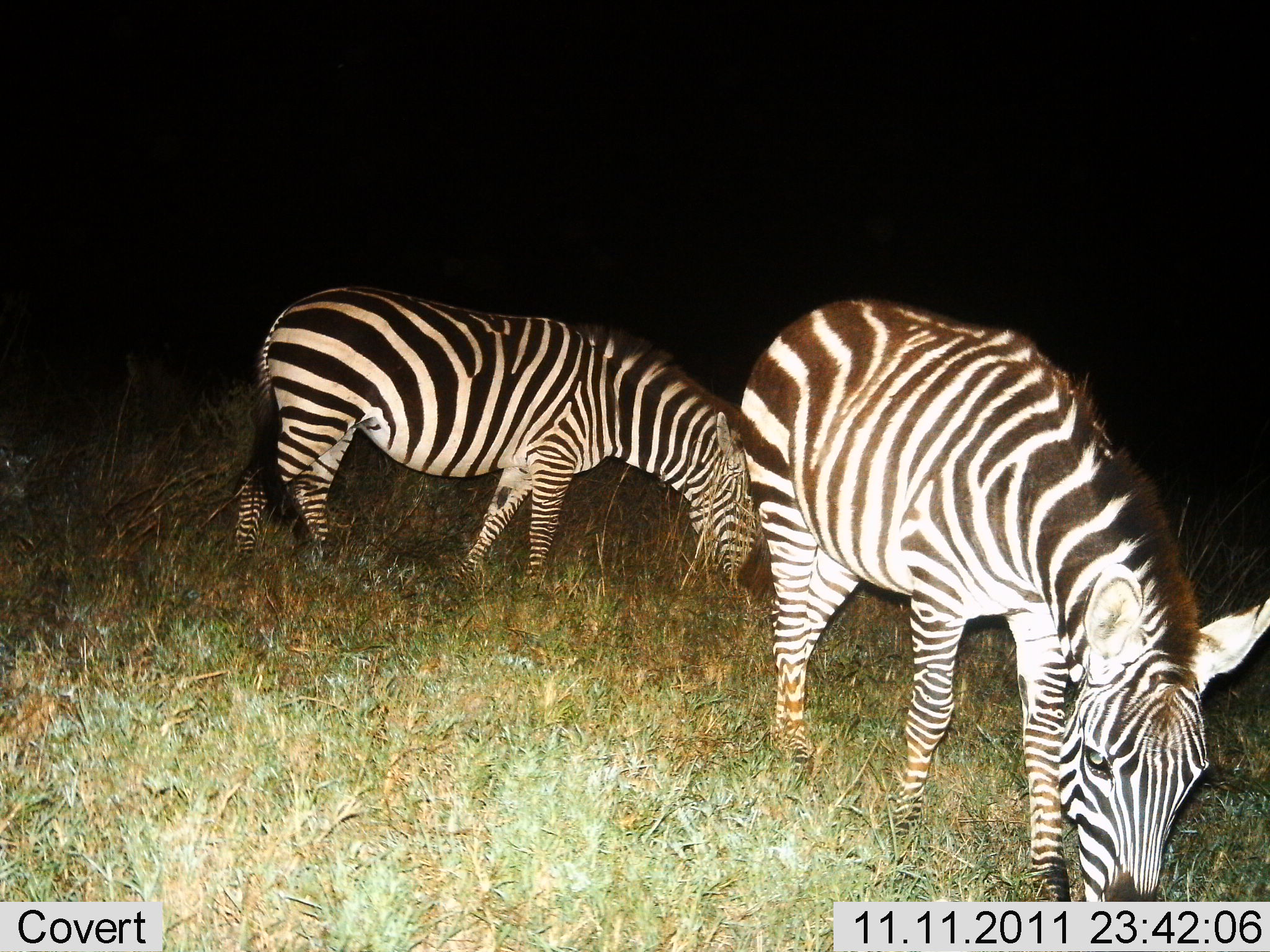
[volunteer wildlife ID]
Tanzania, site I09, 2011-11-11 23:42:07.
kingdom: Animalia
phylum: Chordata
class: Mammalia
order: Perissodactyla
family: Equidae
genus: Equus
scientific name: Equus quagga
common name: plains zebra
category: zebra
Zebra (plains zebra) (Equus quagga), count 2. Behavior (volunteer vote fractions): standing 8%, resting 0%, moving 0%, interacting 0%. Young present (vote fraction): 0%. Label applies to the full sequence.